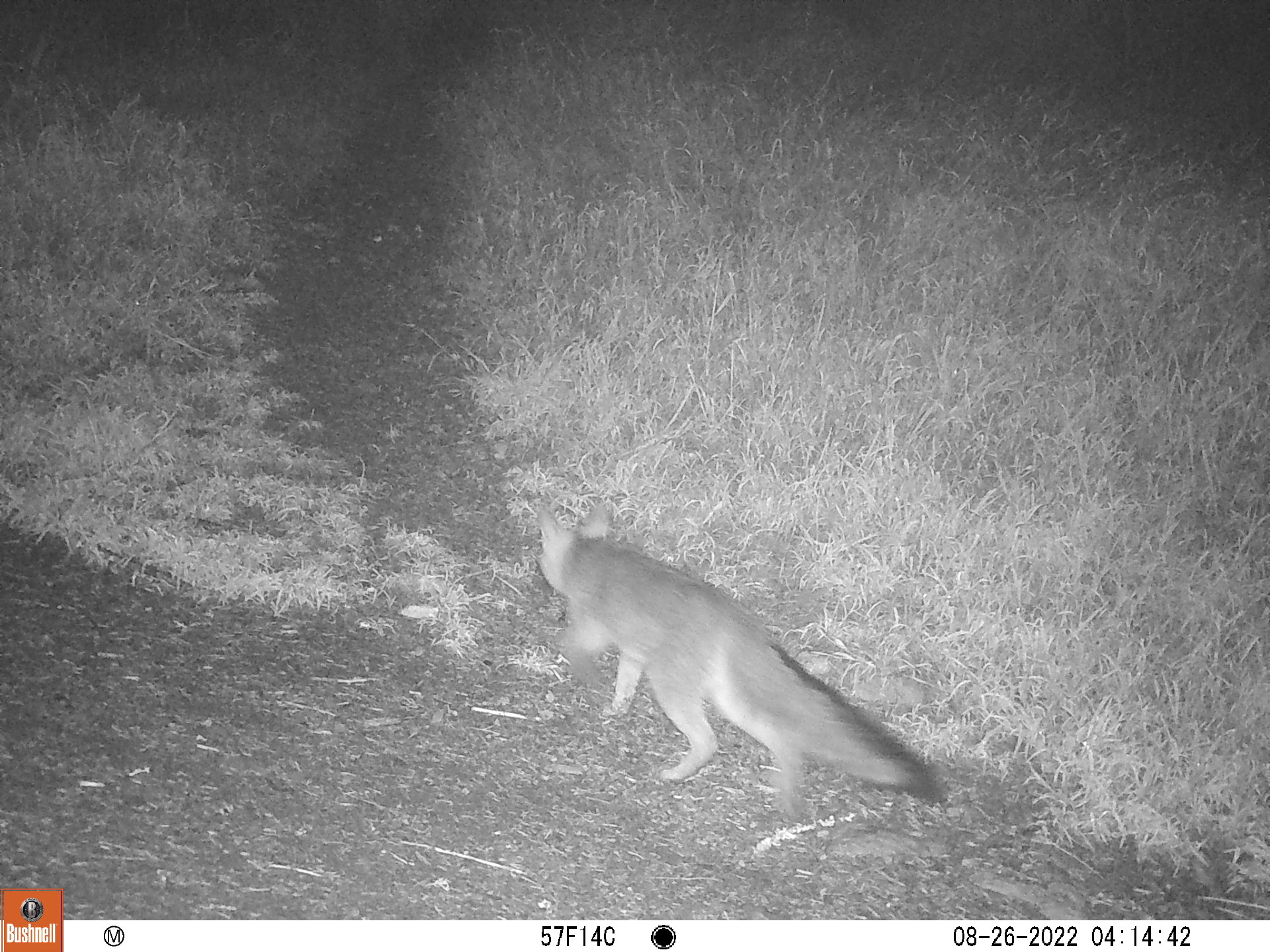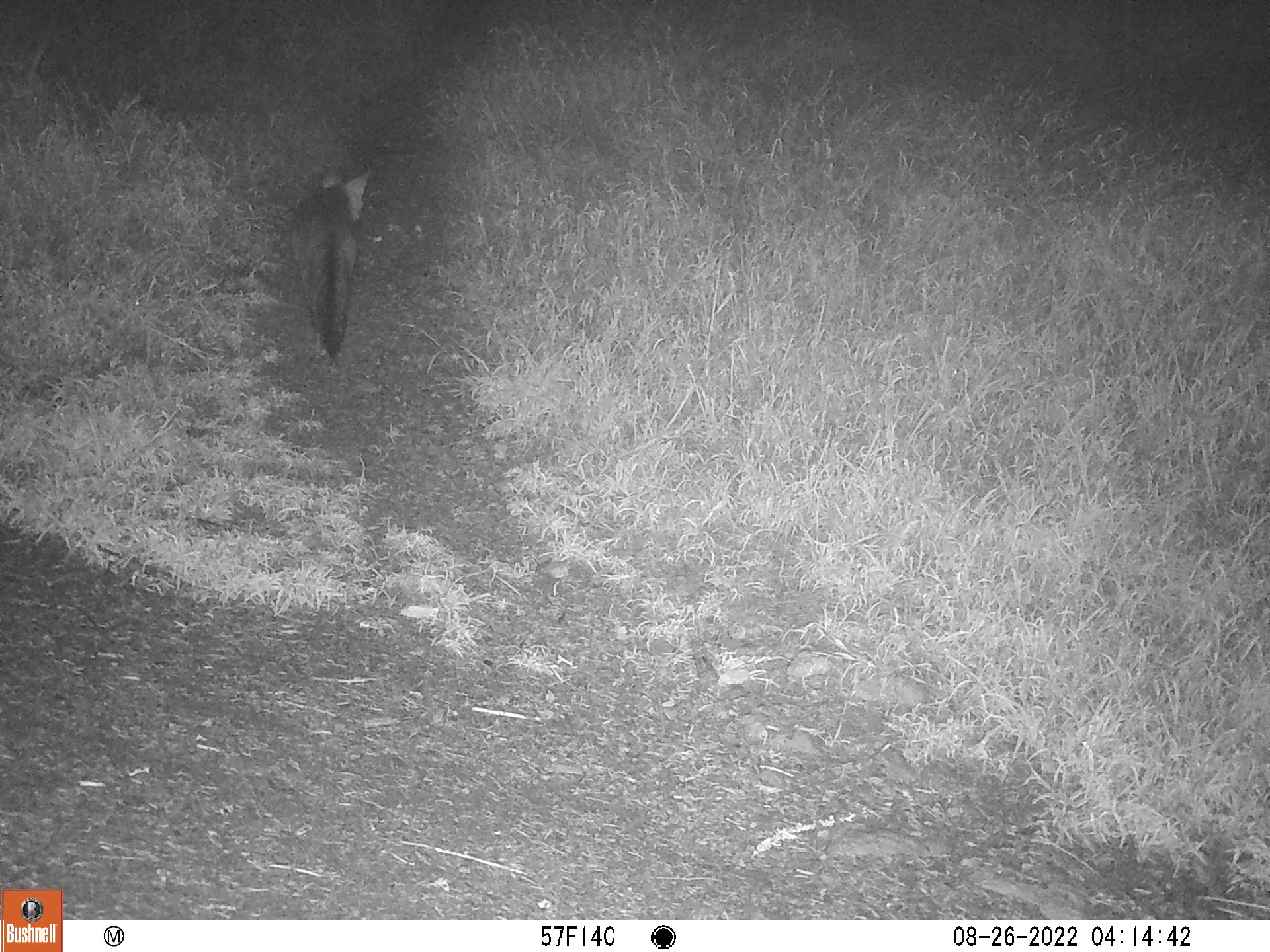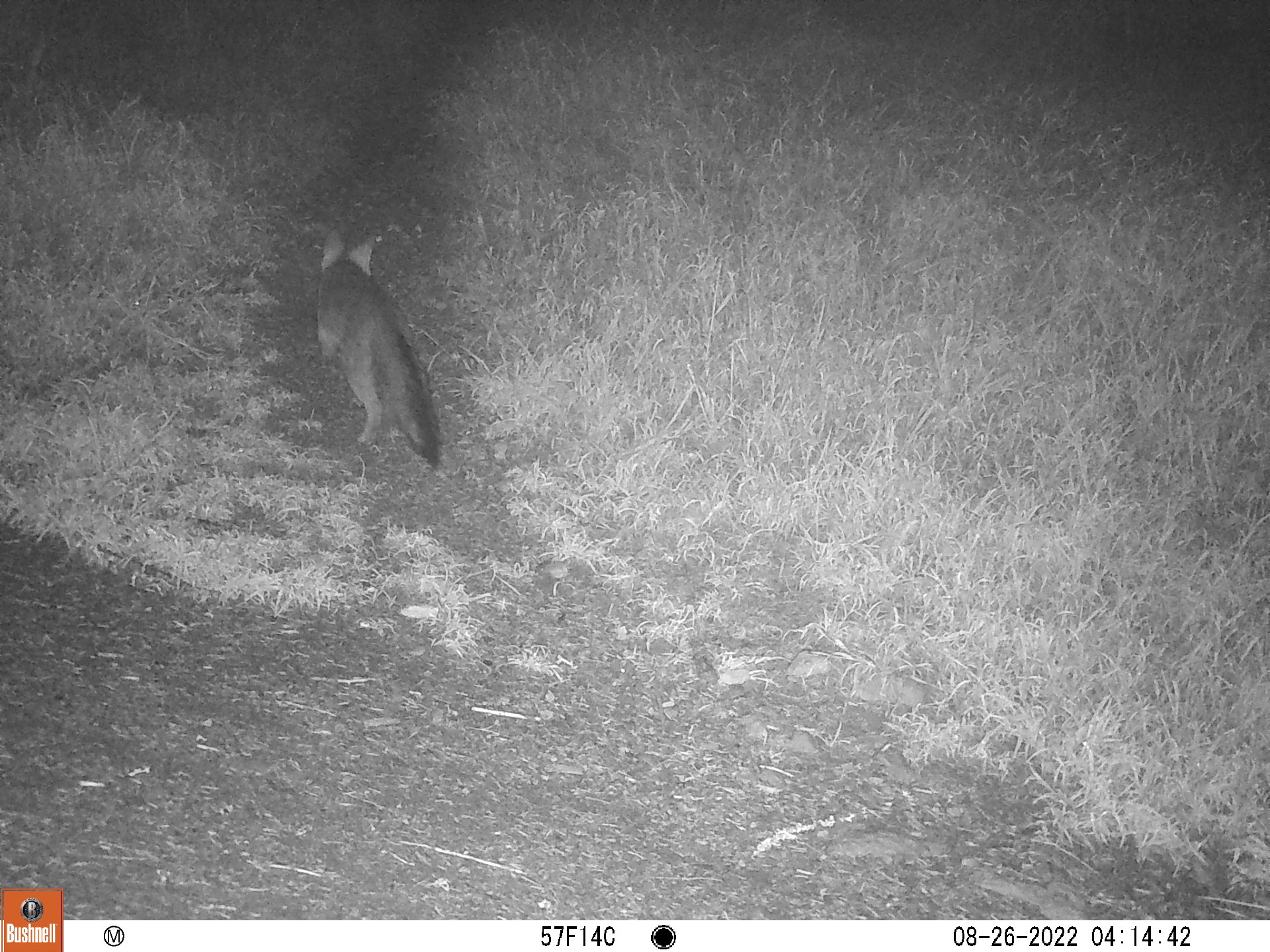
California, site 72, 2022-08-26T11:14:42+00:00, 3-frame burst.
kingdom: Animalia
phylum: Chordata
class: Mammalia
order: Carnivora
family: Canidae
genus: Urocyon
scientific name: Urocyon cinereoargenteus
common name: gray fox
Gray fox (Urocyon cinereoargenteus).